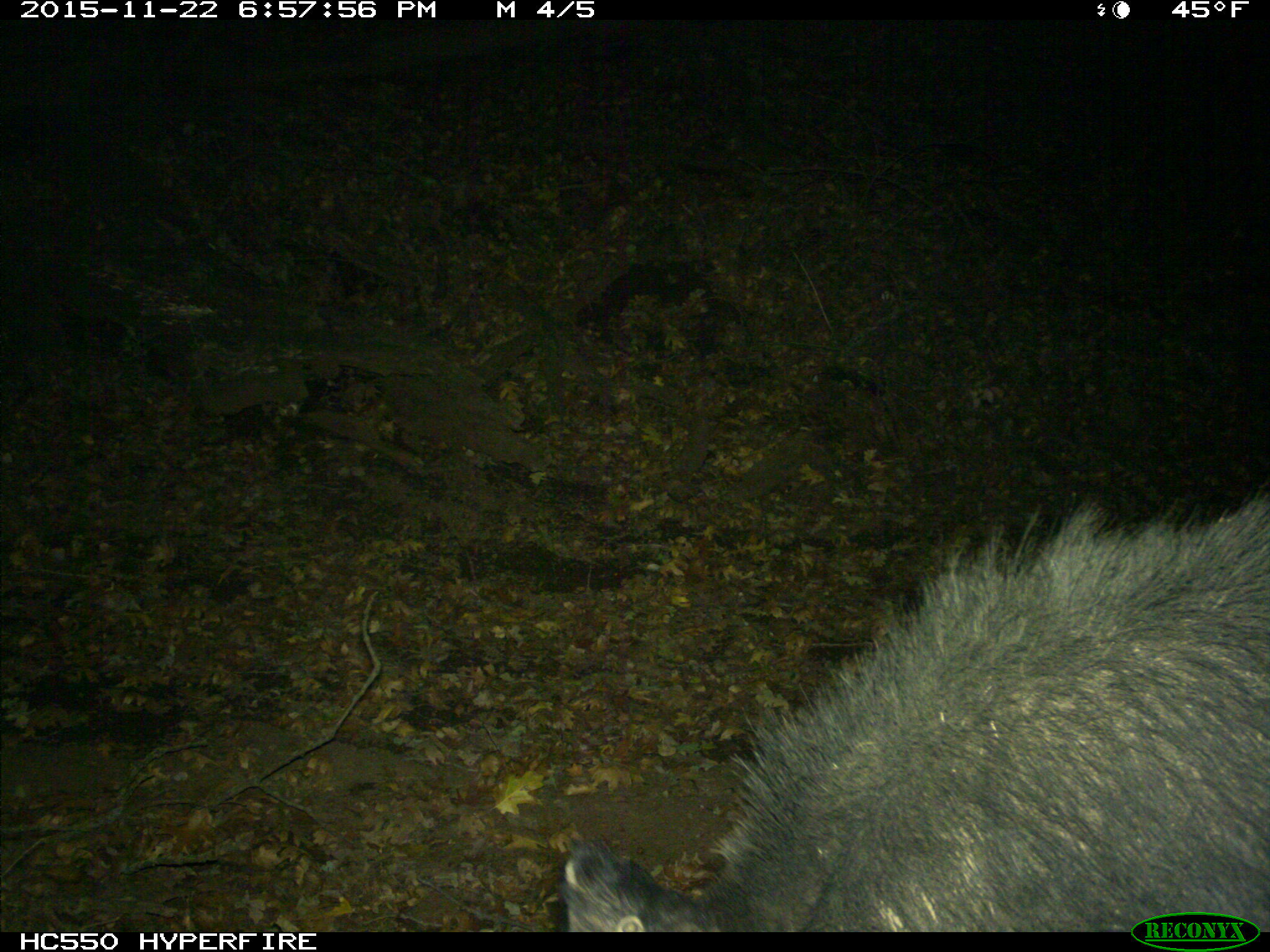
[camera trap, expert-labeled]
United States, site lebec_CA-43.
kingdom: Animalia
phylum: Chordata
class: Mammalia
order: Artiodactyla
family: Suidae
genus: Sus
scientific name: Sus scrofa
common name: wild boar